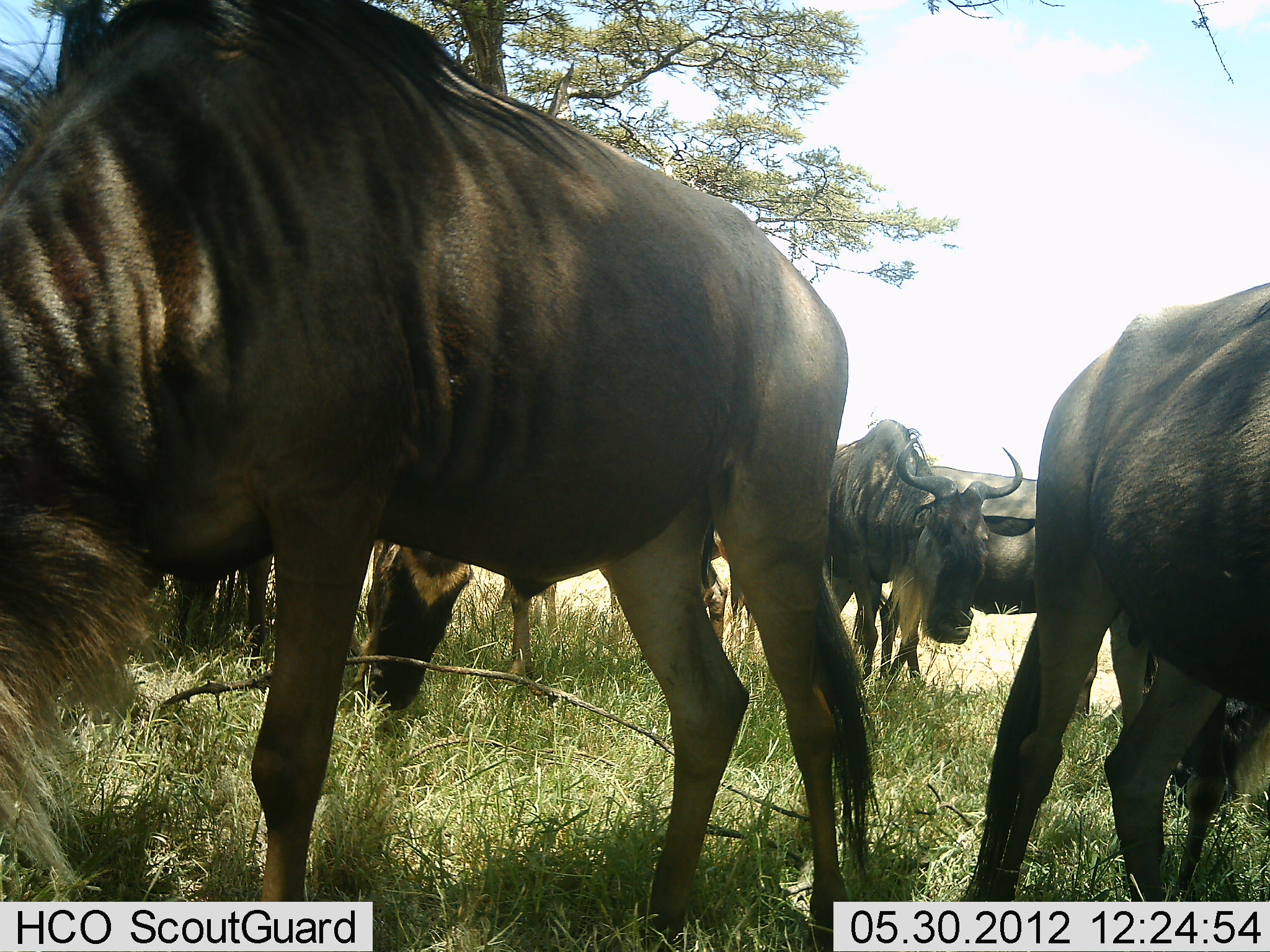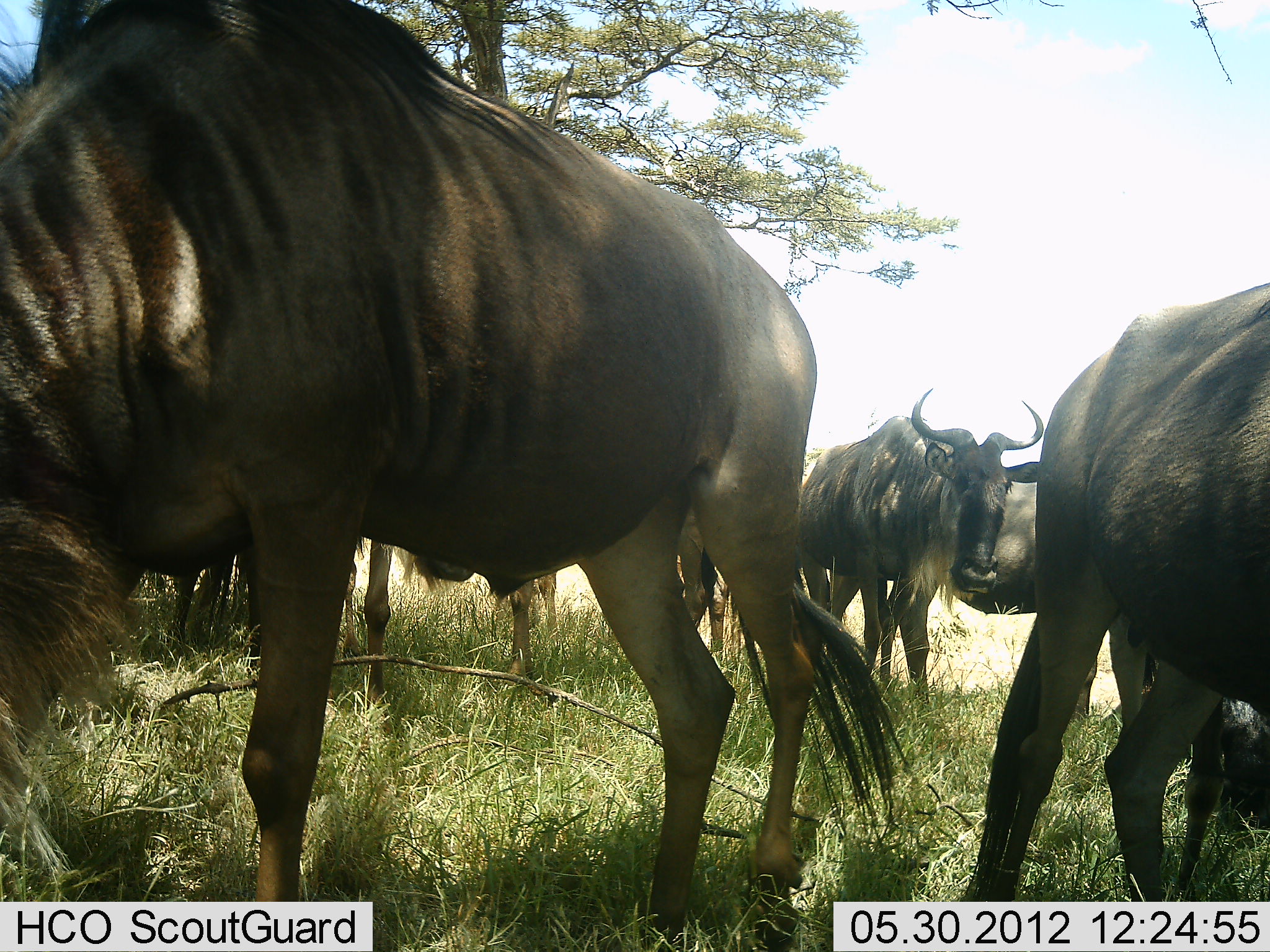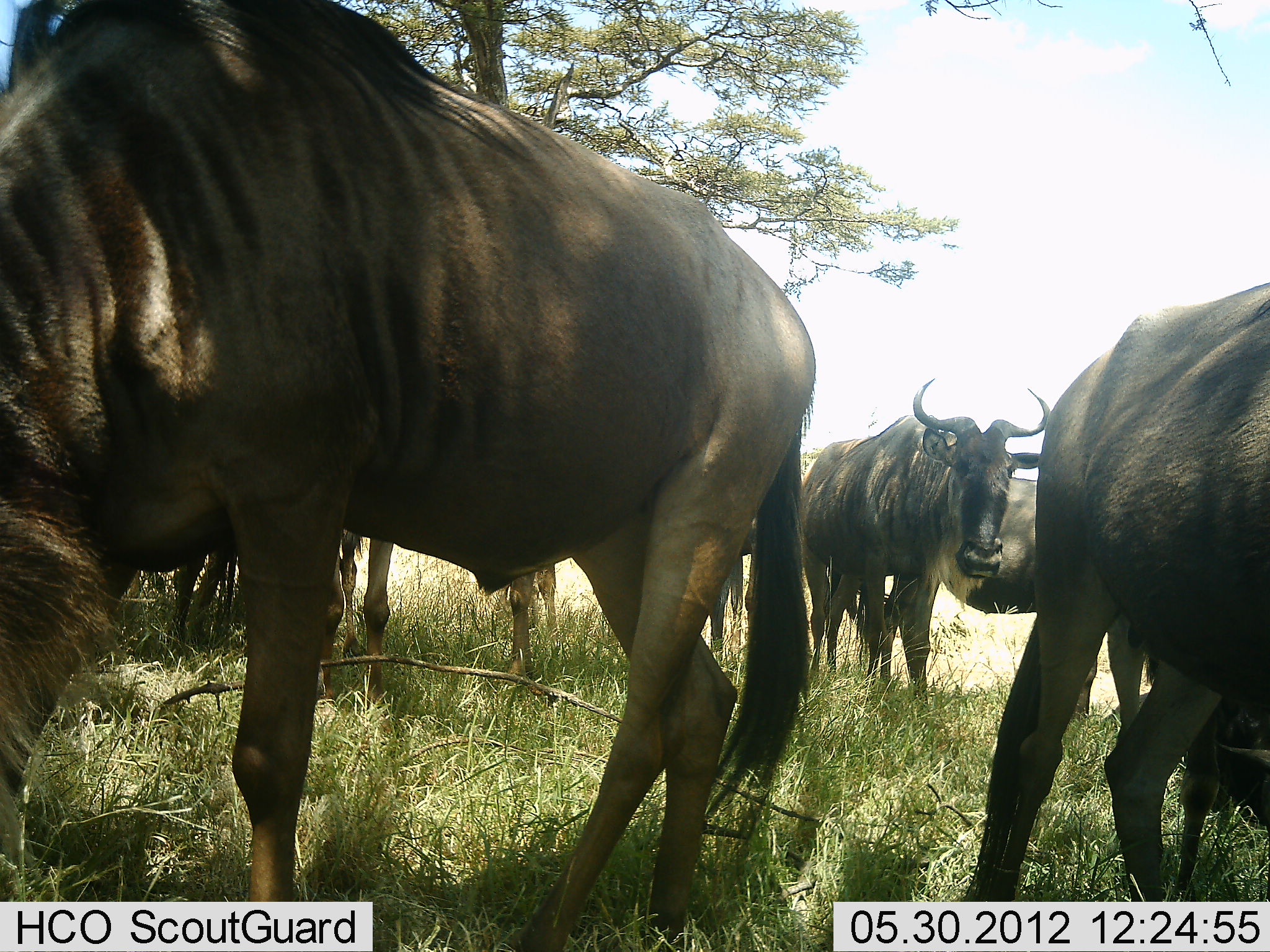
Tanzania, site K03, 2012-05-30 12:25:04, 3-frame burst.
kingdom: Animalia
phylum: Chordata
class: Mammalia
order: Artiodactyla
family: Bovidae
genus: Connochaetes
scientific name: Connochaetes taurinus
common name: blue wildebeest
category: wildebeest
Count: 6.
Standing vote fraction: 80%.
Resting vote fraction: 10%.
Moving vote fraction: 10%.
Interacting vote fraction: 0%.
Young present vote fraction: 10%.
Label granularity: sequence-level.